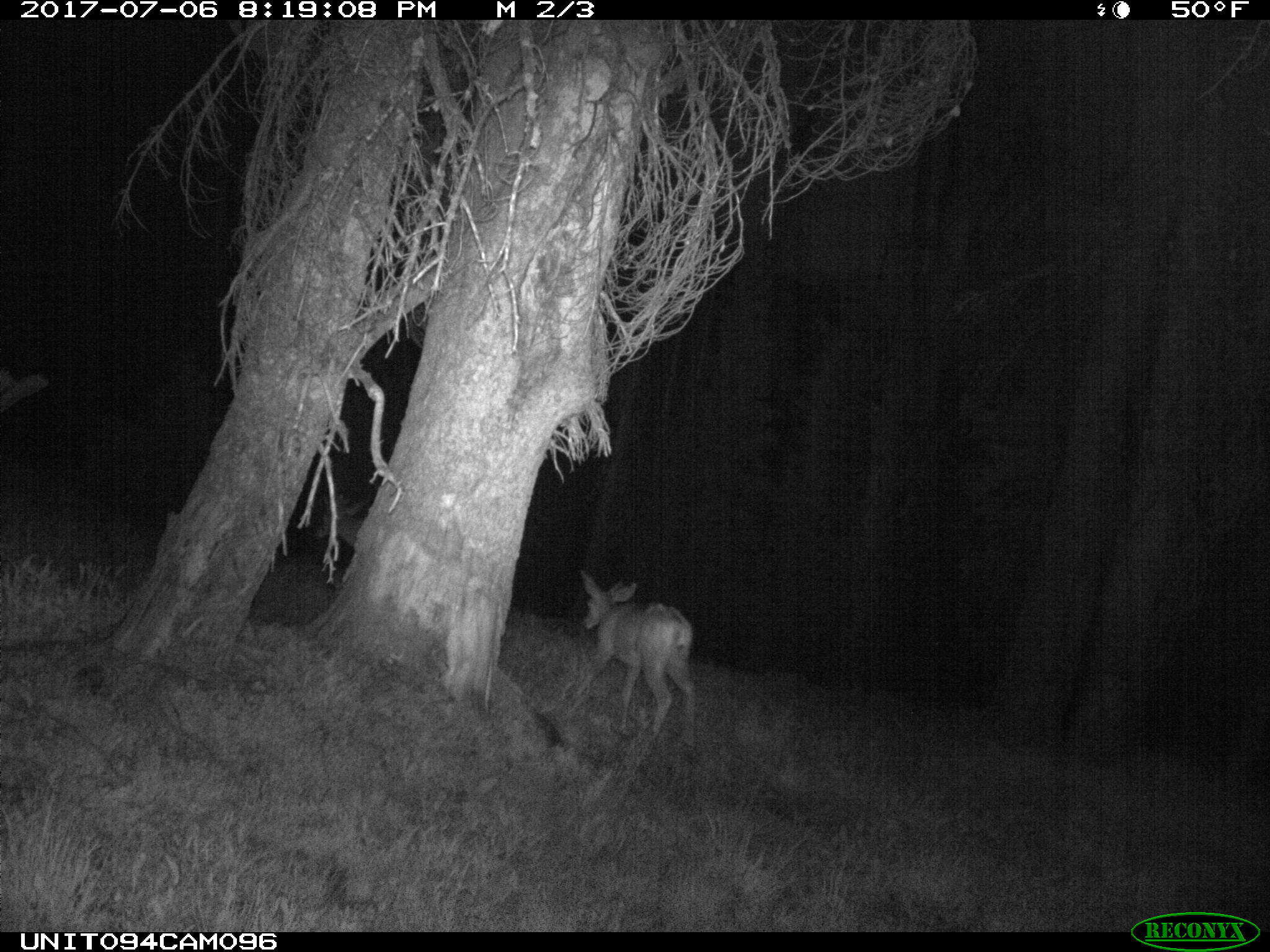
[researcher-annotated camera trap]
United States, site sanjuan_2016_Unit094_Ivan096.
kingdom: Animalia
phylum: Chordata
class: Mammalia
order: Artiodactyla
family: Cervidae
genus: Odocoileus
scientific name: Odocoileus hemionus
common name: mule deer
Odocoileus hemionus (mule deer).